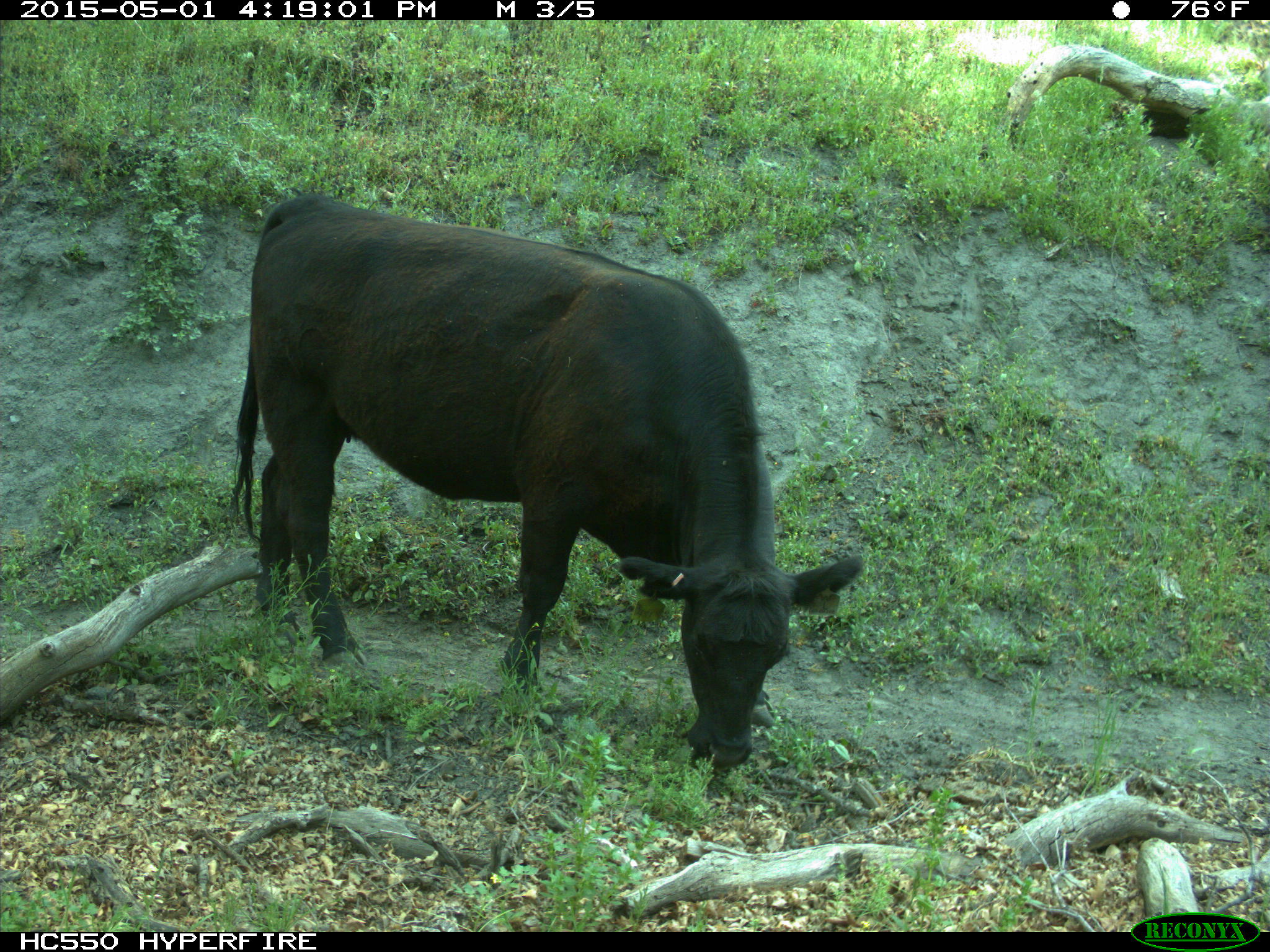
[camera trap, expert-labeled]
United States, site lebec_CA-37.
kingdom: Animalia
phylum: Chordata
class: Mammalia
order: Artiodactyla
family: Bovidae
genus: Bos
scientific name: Bos taurus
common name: domestic cow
Bos taurus (domestic cow).